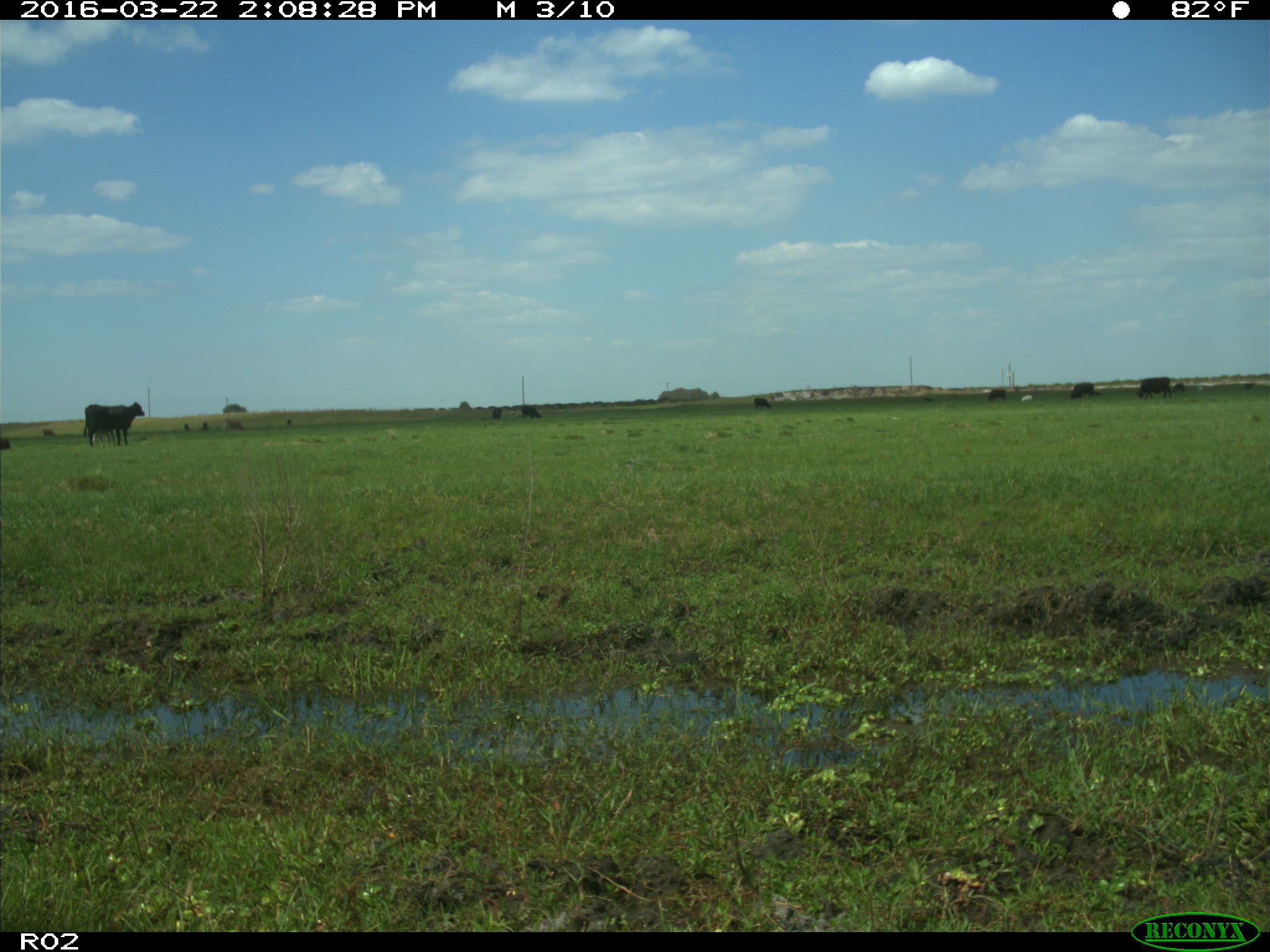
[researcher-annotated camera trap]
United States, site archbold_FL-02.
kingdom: Animalia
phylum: Chordata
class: Mammalia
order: Artiodactyla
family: Bovidae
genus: Bos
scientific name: Bos taurus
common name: domestic cow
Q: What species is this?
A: Bos taurus (domestic cow).